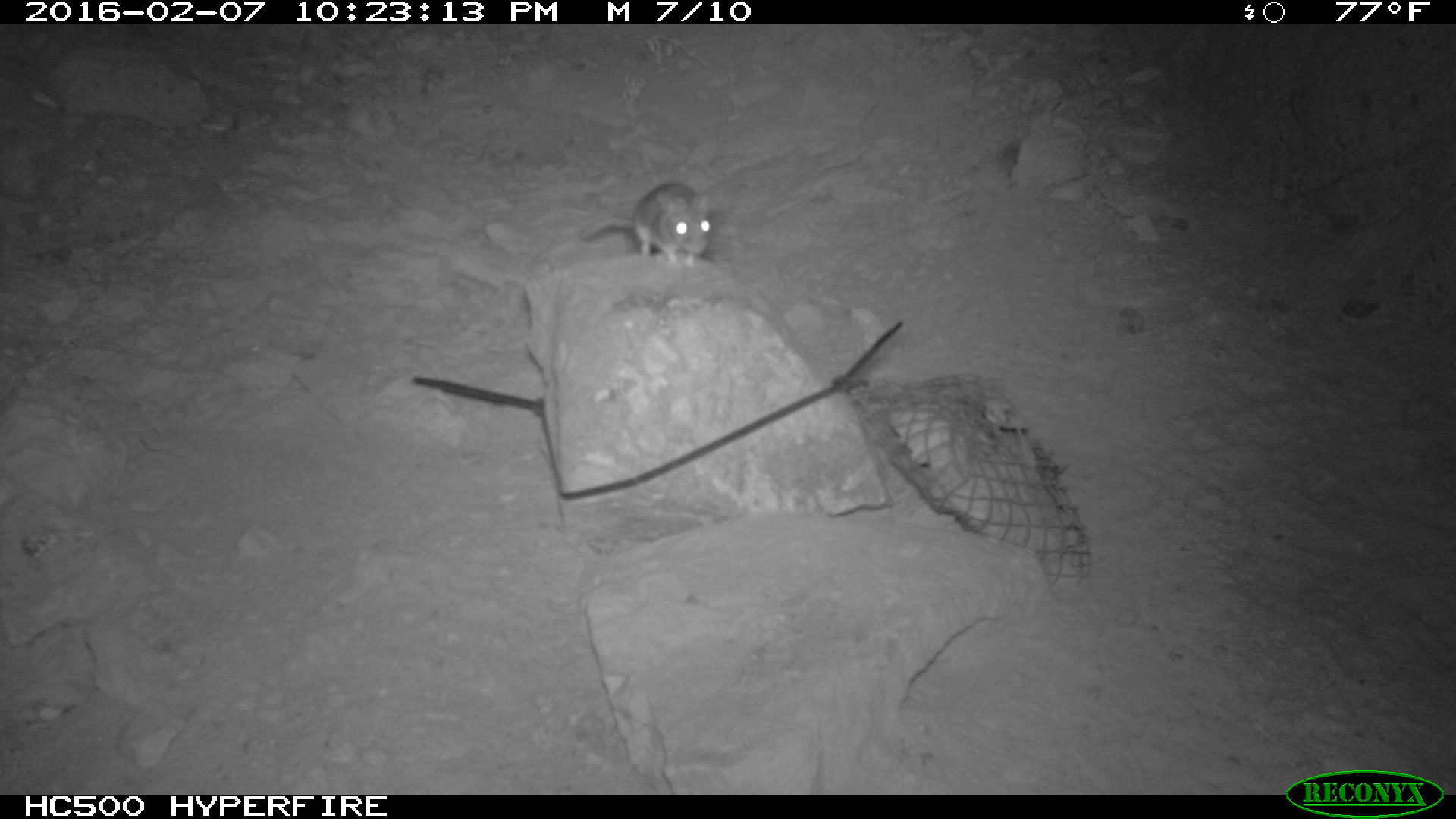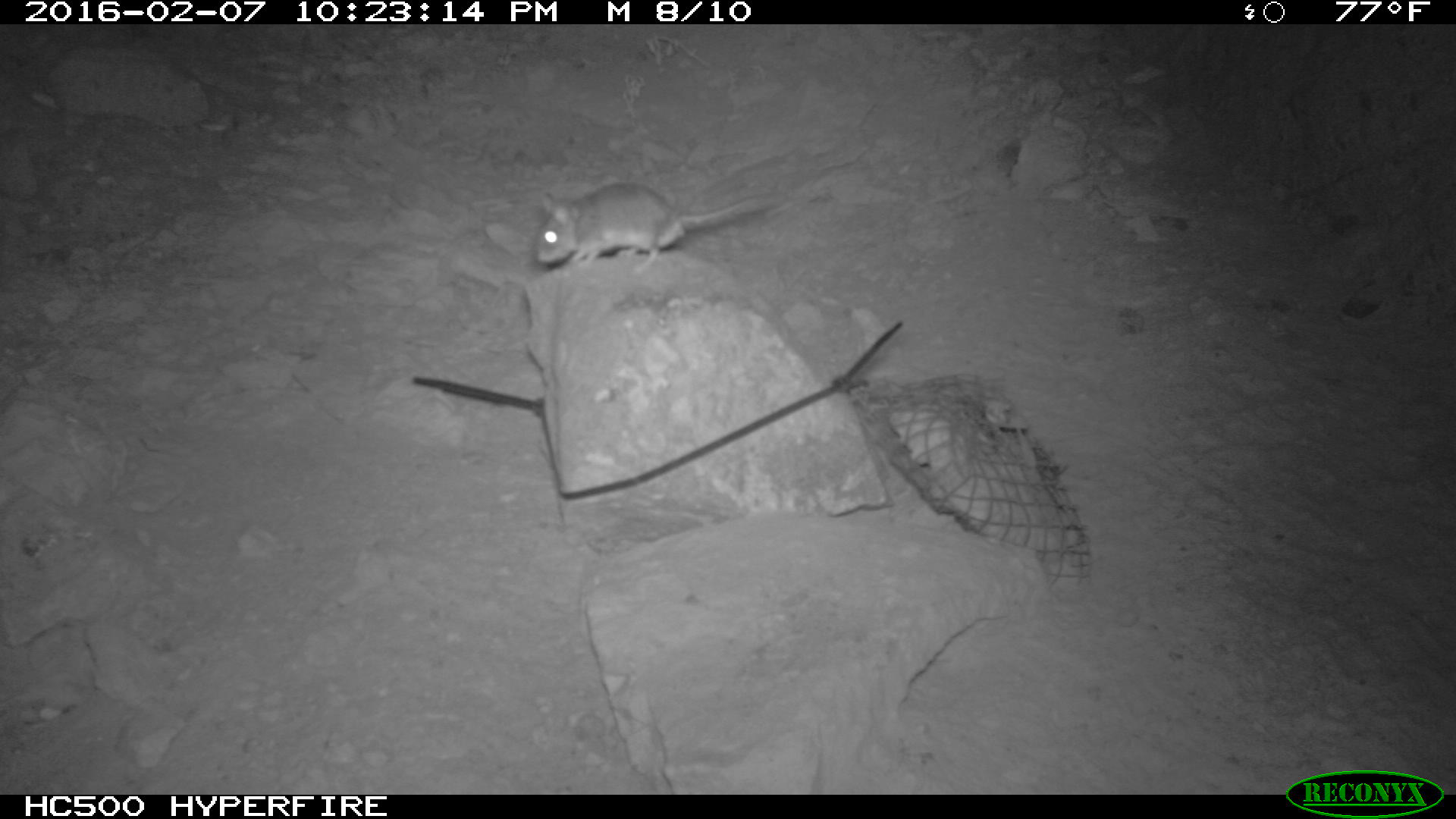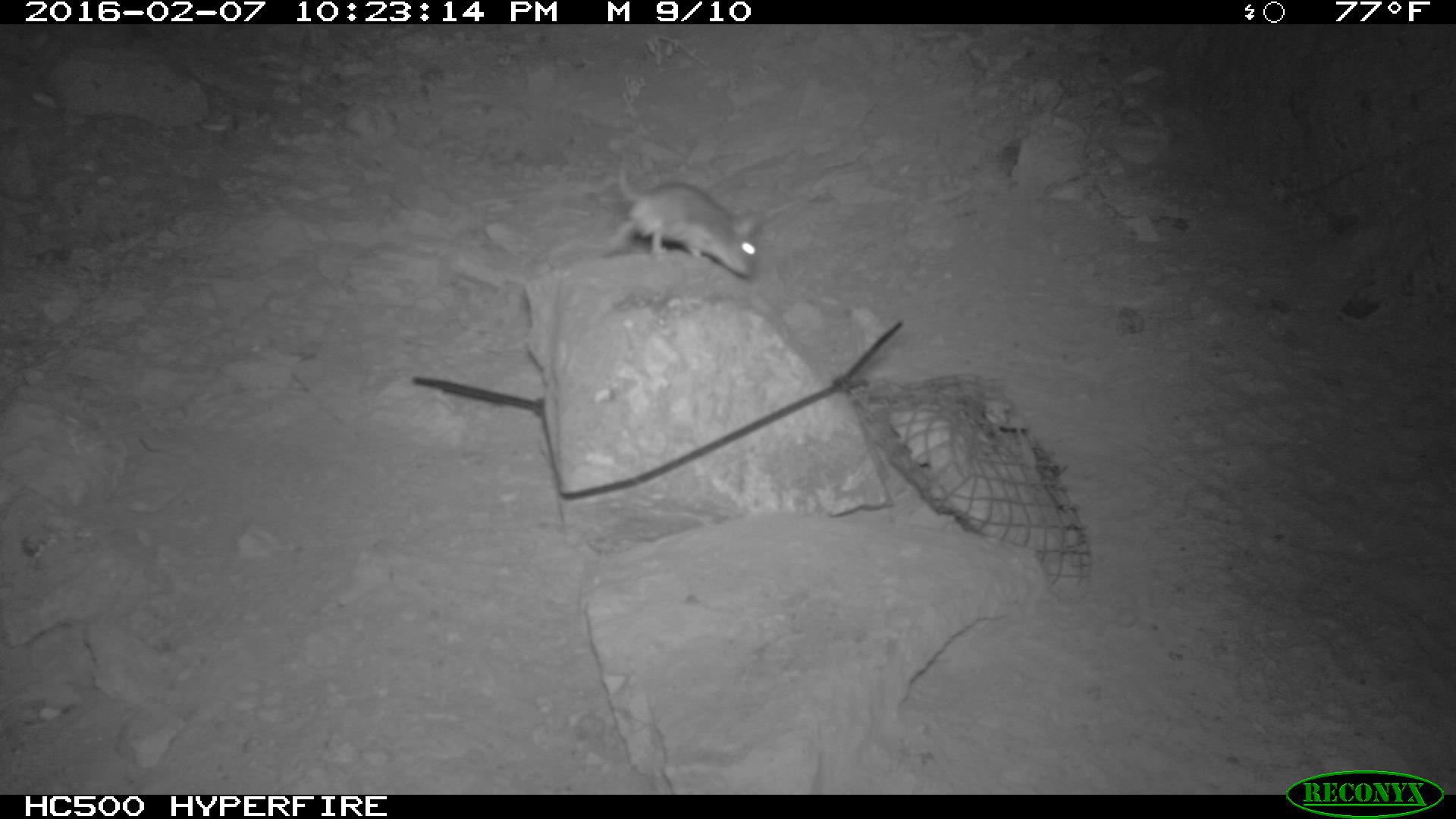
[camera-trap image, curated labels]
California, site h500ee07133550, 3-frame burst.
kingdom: Animalia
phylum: Chordata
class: Mammalia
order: Rodentia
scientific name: Rodentia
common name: rodent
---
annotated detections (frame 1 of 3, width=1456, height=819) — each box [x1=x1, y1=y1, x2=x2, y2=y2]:
rodent: [x1=578, y1=181, x2=714, y2=265]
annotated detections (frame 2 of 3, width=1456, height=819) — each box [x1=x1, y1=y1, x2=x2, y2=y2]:
rodent: [x1=535, y1=181, x2=780, y2=271]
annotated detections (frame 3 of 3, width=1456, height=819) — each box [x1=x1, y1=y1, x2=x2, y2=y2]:
rodent: [x1=604, y1=155, x2=764, y2=278]